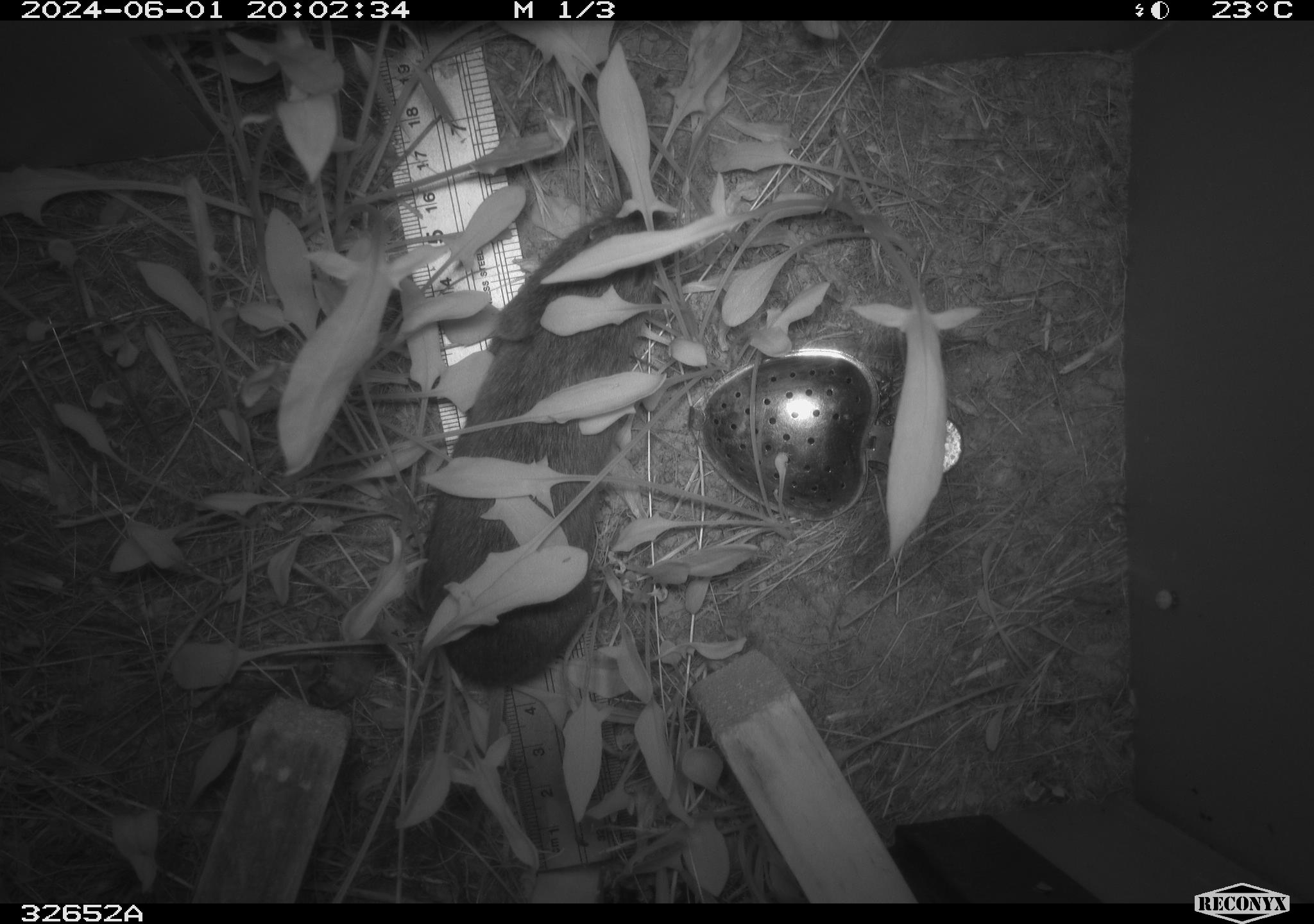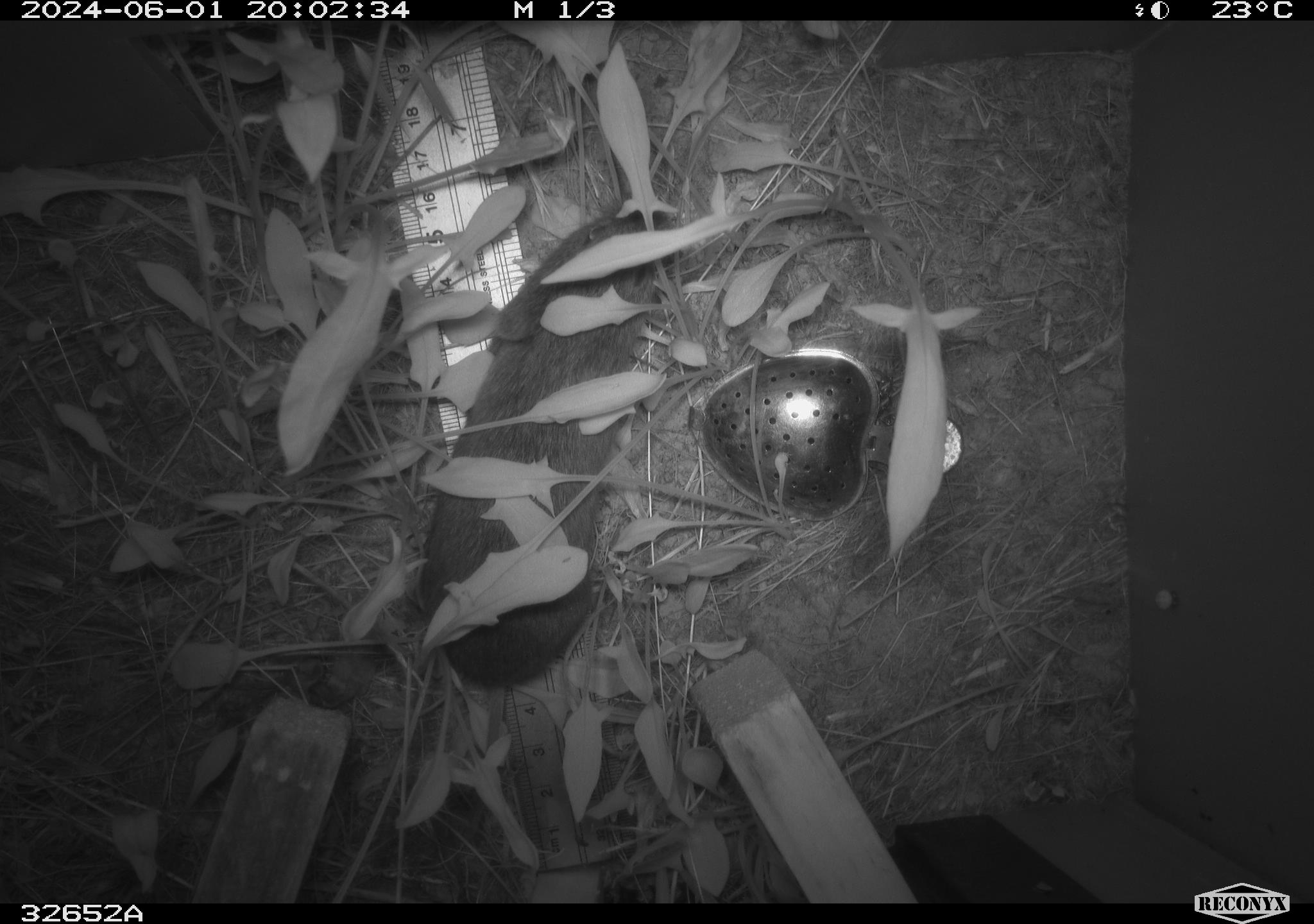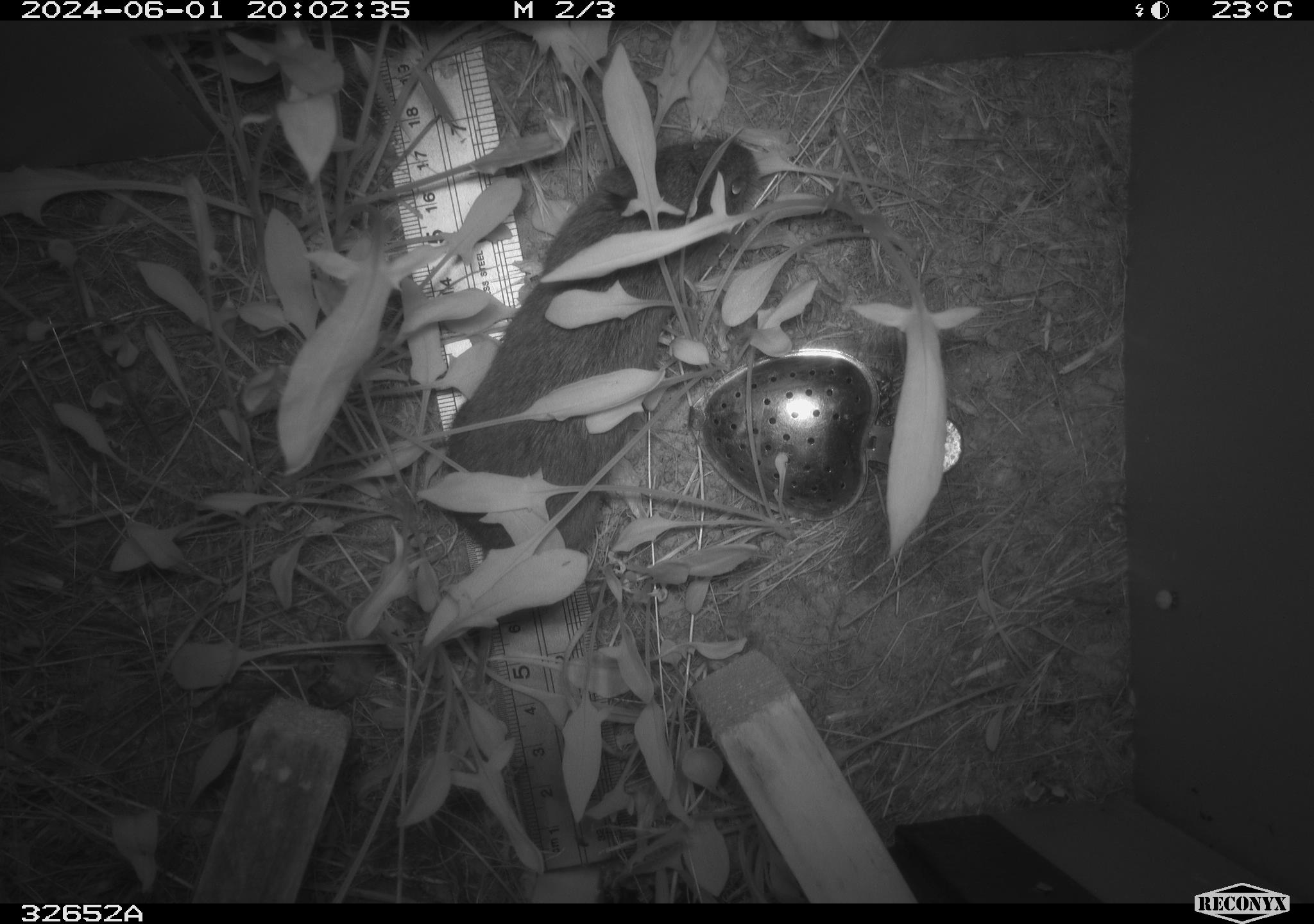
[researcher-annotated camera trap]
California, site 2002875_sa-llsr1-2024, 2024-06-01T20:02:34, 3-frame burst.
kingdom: Animalia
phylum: Chordata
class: Mammalia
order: Rodentia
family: Cricetidae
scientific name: Arvicolinae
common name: voles, lemmings, and muskrats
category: arvicolinae subfamily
Arvicolinae subfamily (voles, lemmings, and muskrats) (Arvicolinae).